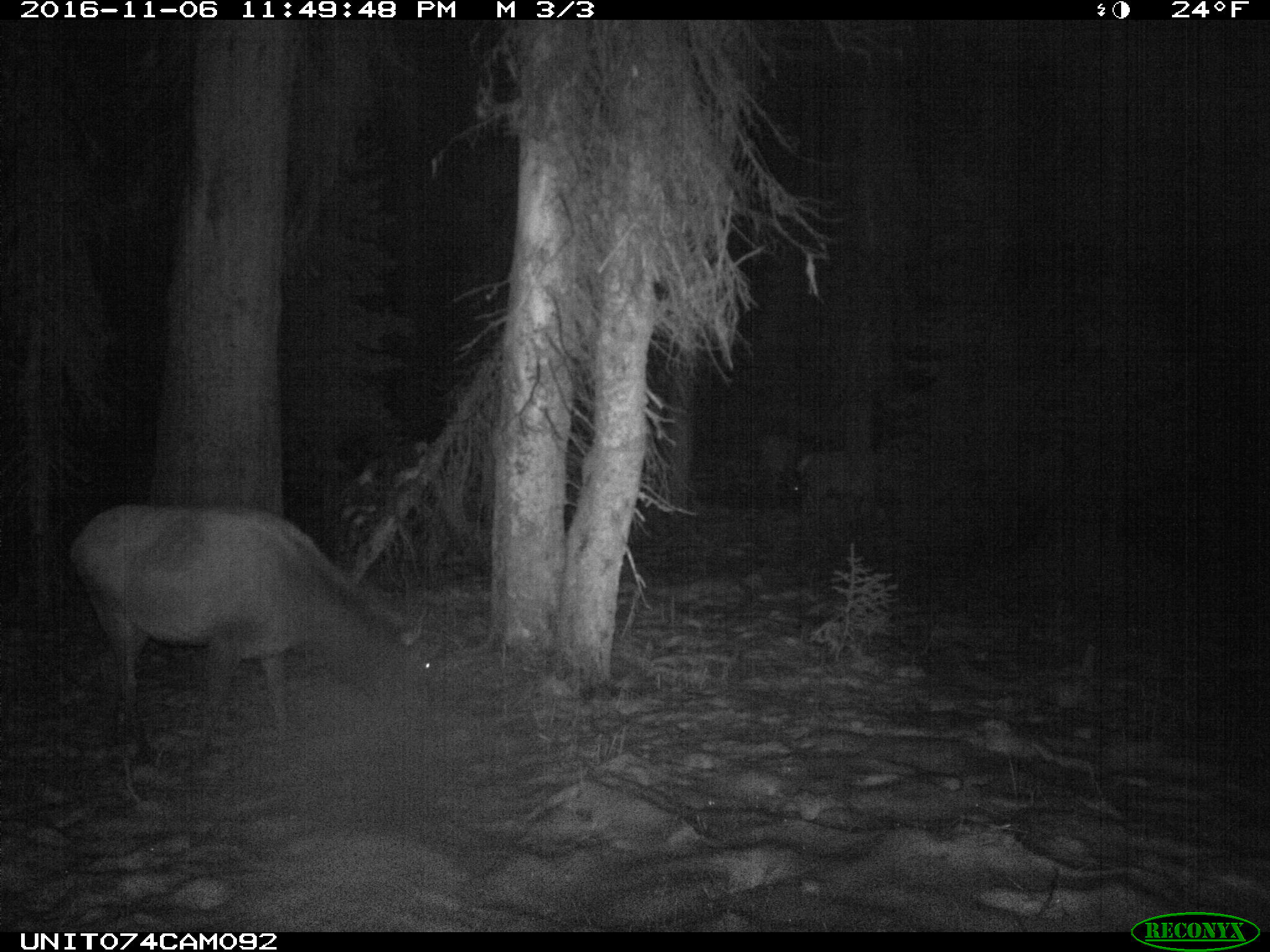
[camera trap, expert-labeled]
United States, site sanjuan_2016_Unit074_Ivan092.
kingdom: Animalia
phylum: Chordata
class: Mammalia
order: Artiodactyla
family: Cervidae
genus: Cervus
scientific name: Cervus elaphus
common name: red deer